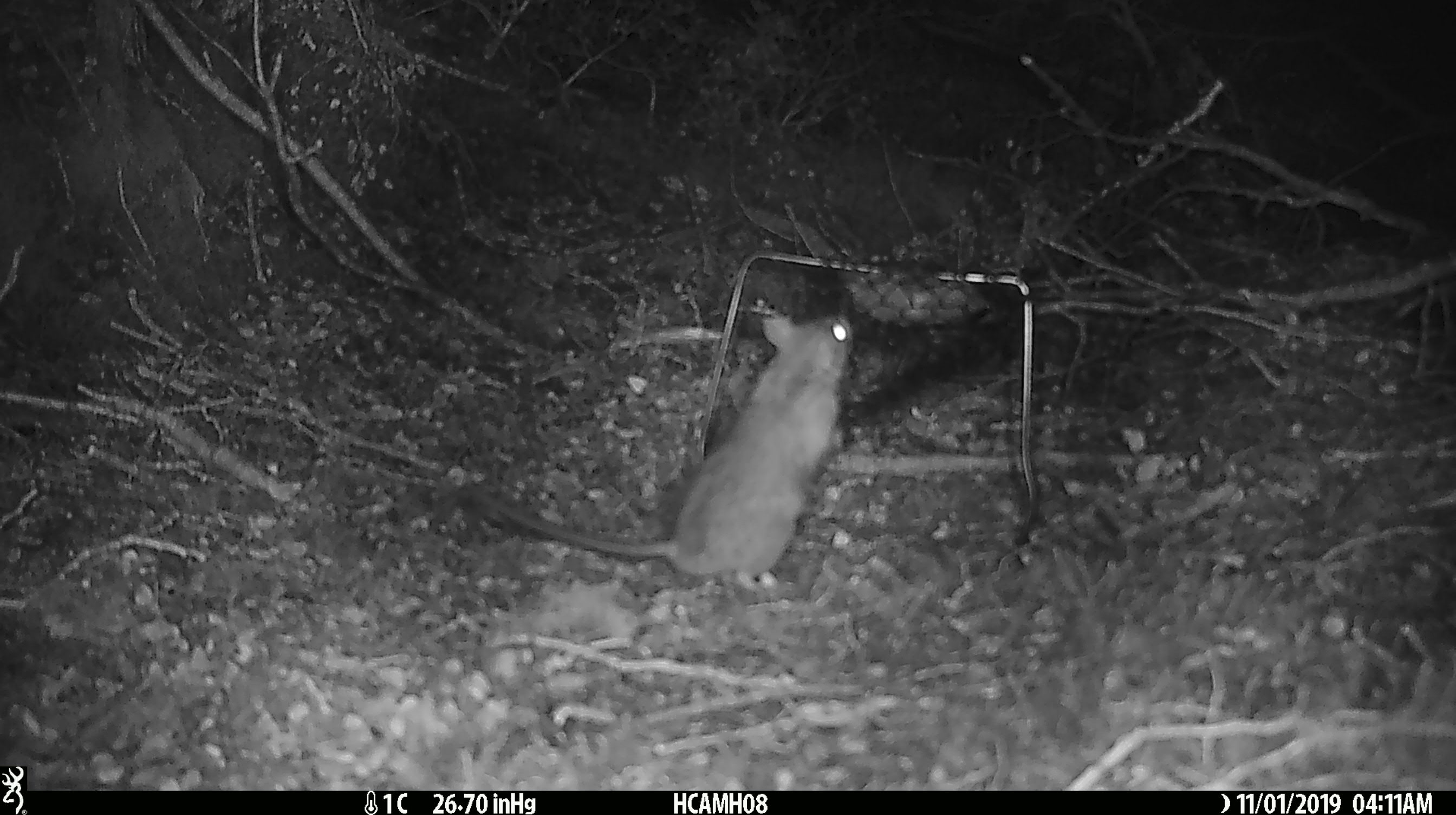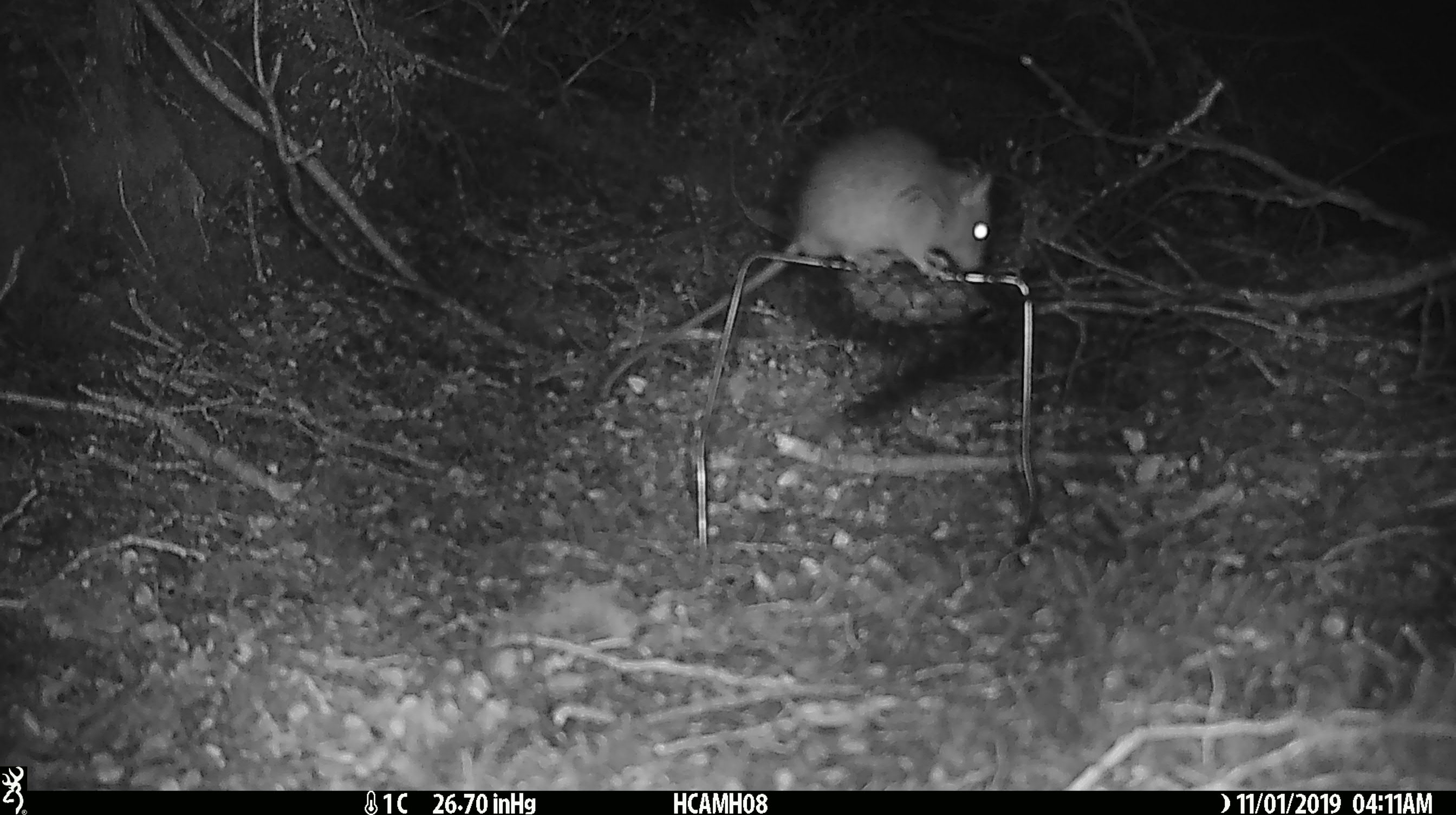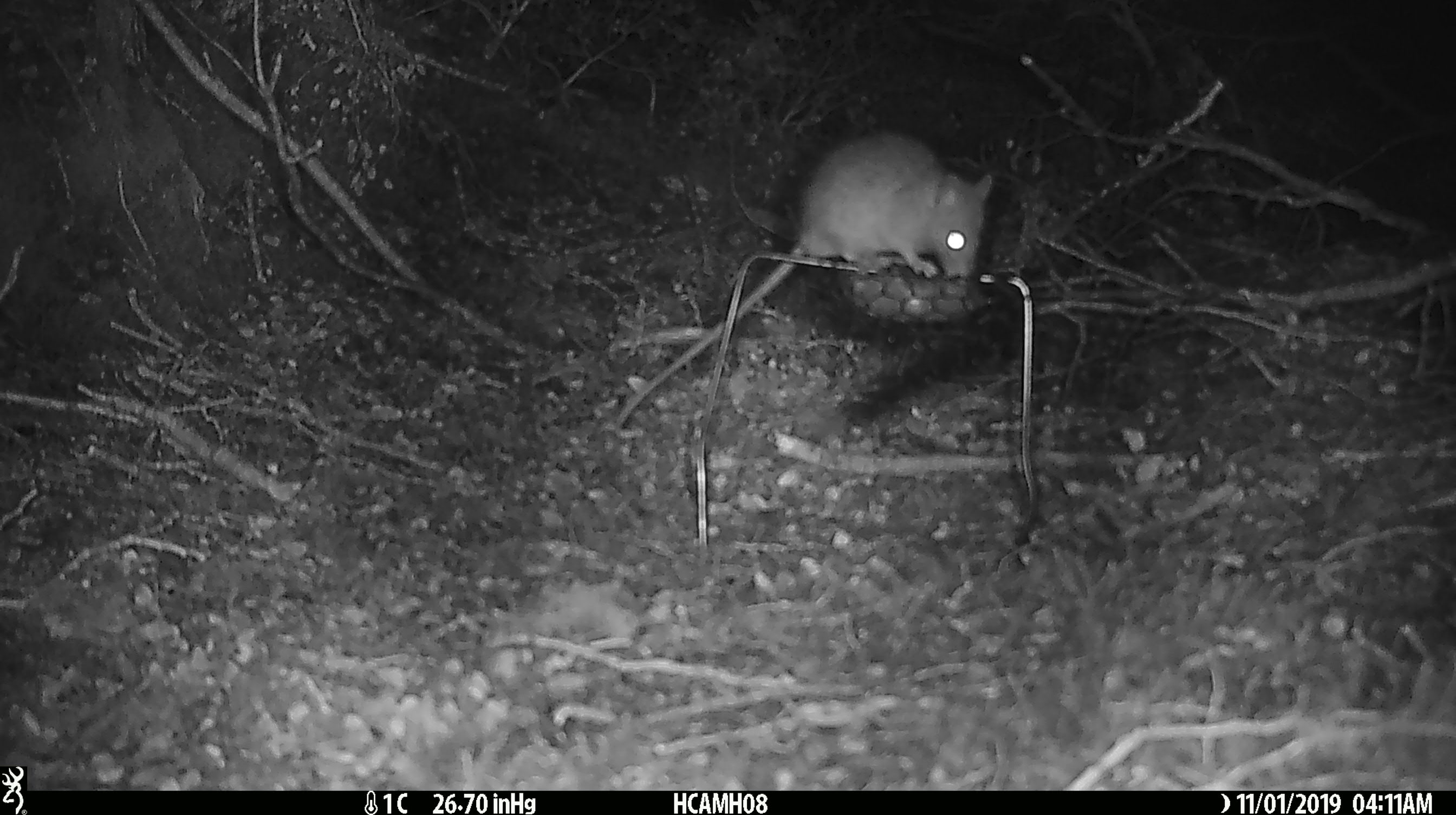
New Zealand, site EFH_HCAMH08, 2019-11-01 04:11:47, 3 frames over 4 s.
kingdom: Animalia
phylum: Chordata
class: Mammalia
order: Rodentia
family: Muridae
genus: Rattus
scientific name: Rattus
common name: rat